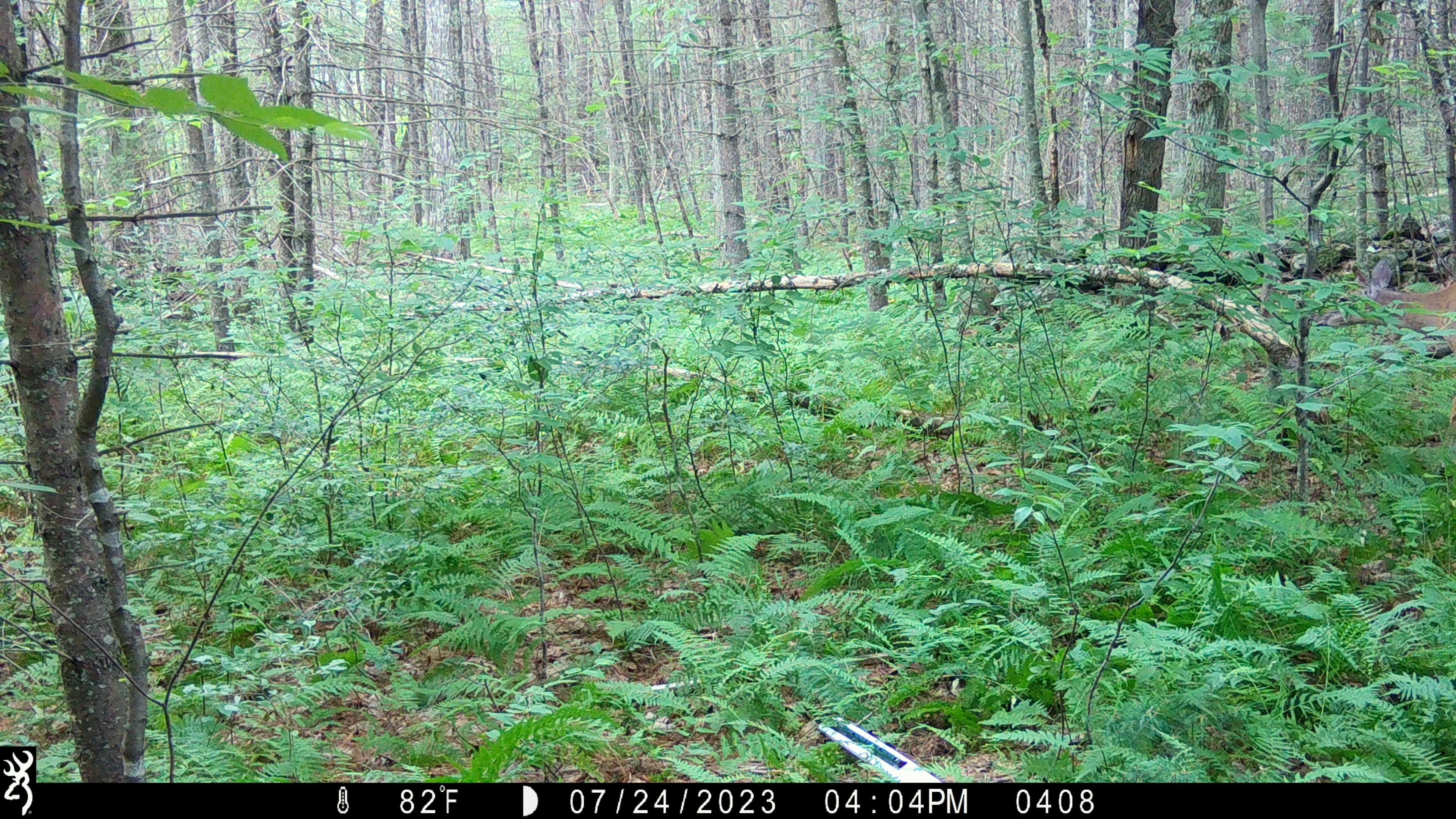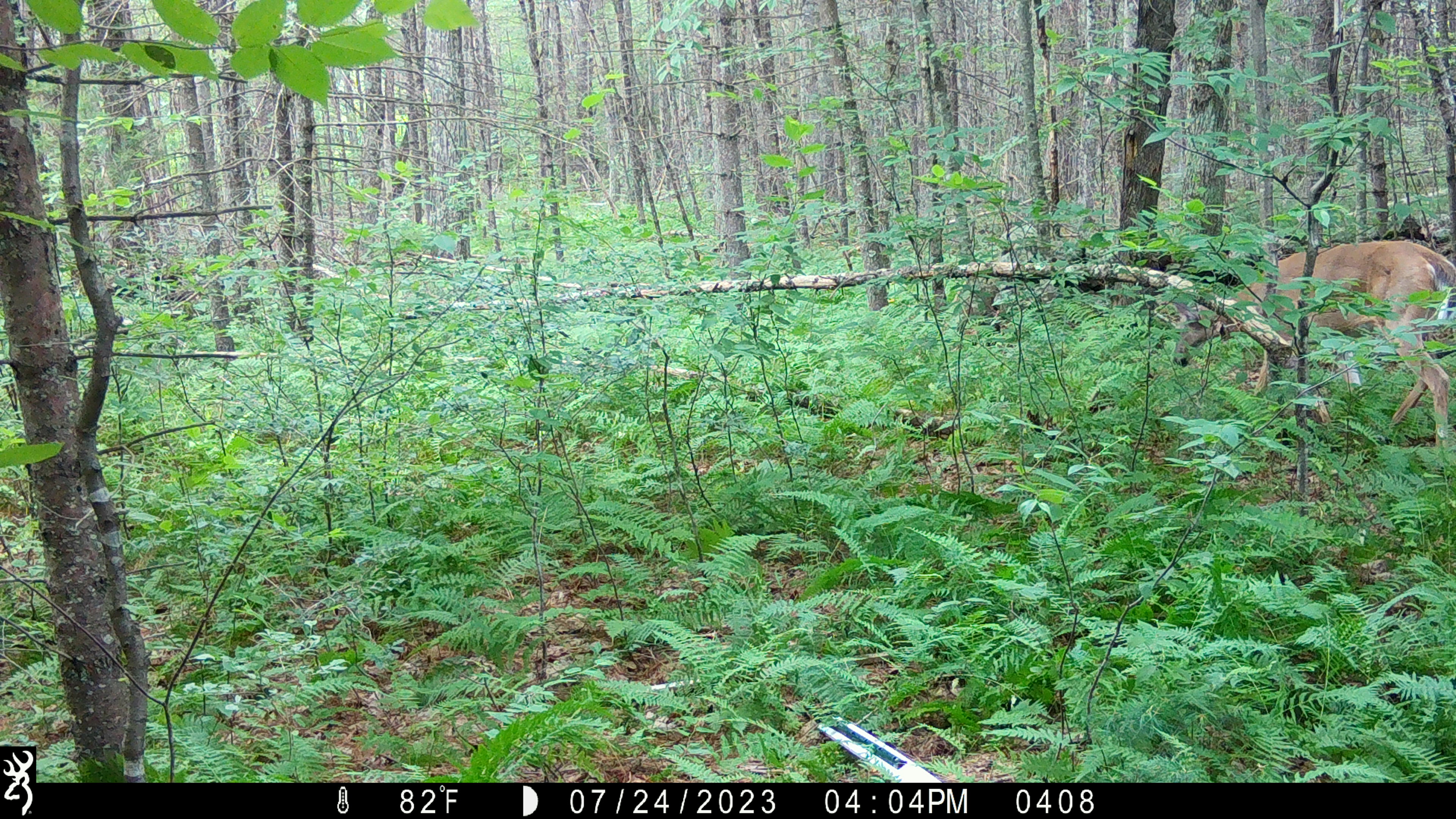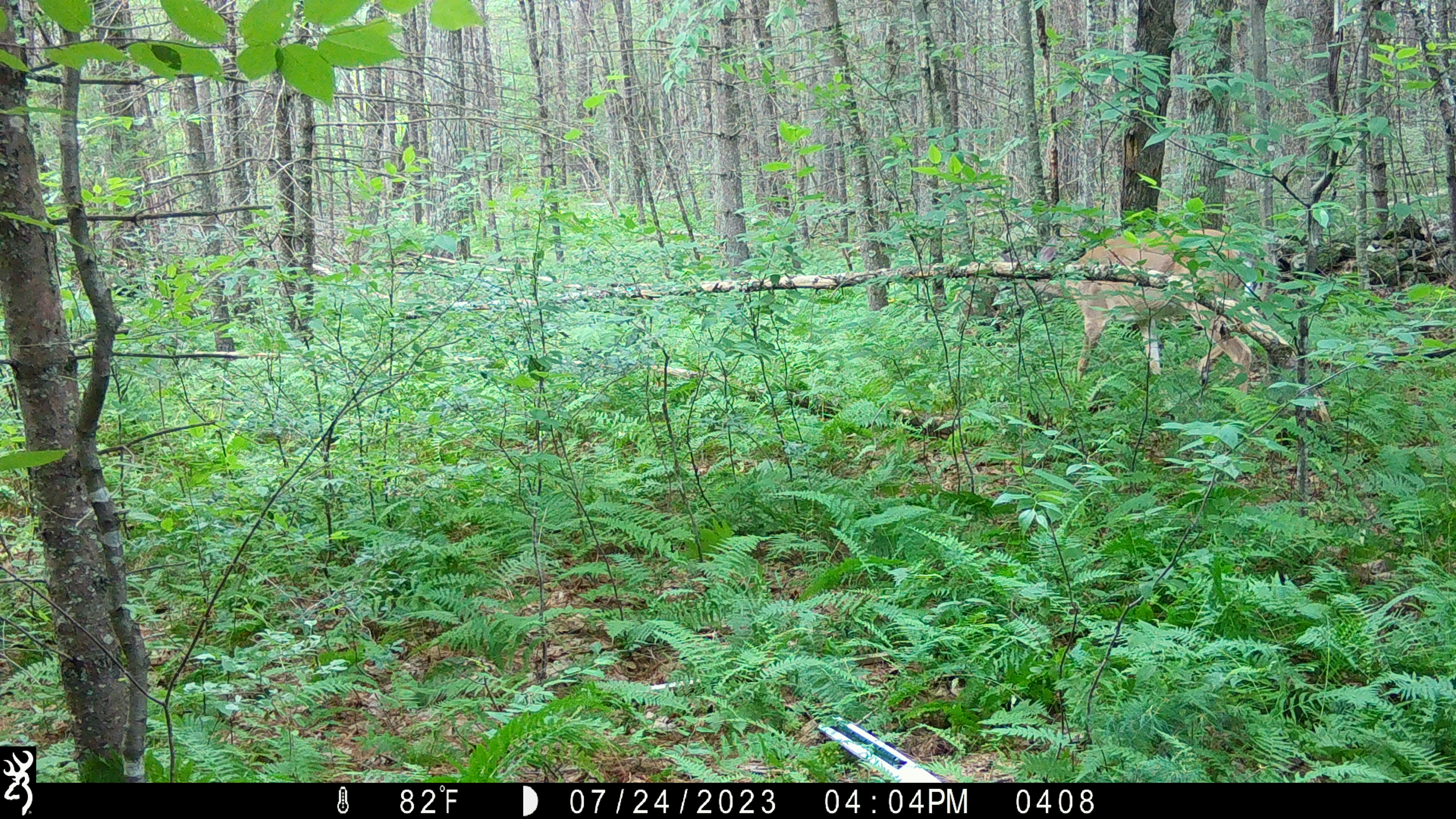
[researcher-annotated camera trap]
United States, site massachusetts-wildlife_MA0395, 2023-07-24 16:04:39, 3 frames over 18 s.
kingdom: Animalia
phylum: Chordata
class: Mammalia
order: Artiodactyla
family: Cervidae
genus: Odocoileus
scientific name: Odocoileus virginianus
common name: white-tailed deer